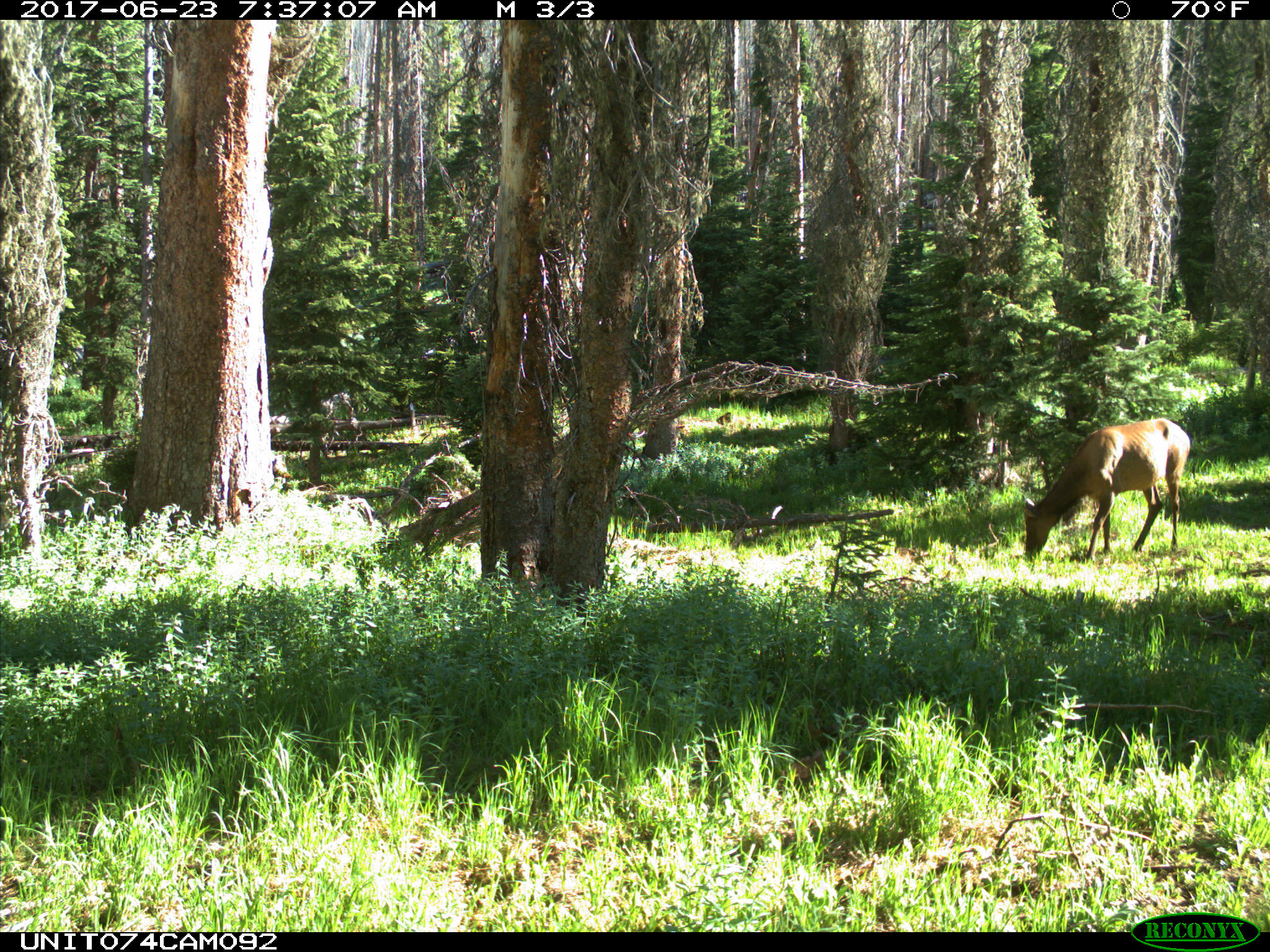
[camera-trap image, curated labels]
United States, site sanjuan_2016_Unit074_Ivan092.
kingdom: Animalia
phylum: Chordata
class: Mammalia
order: Artiodactyla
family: Cervidae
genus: Cervus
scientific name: Cervus elaphus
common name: red deer